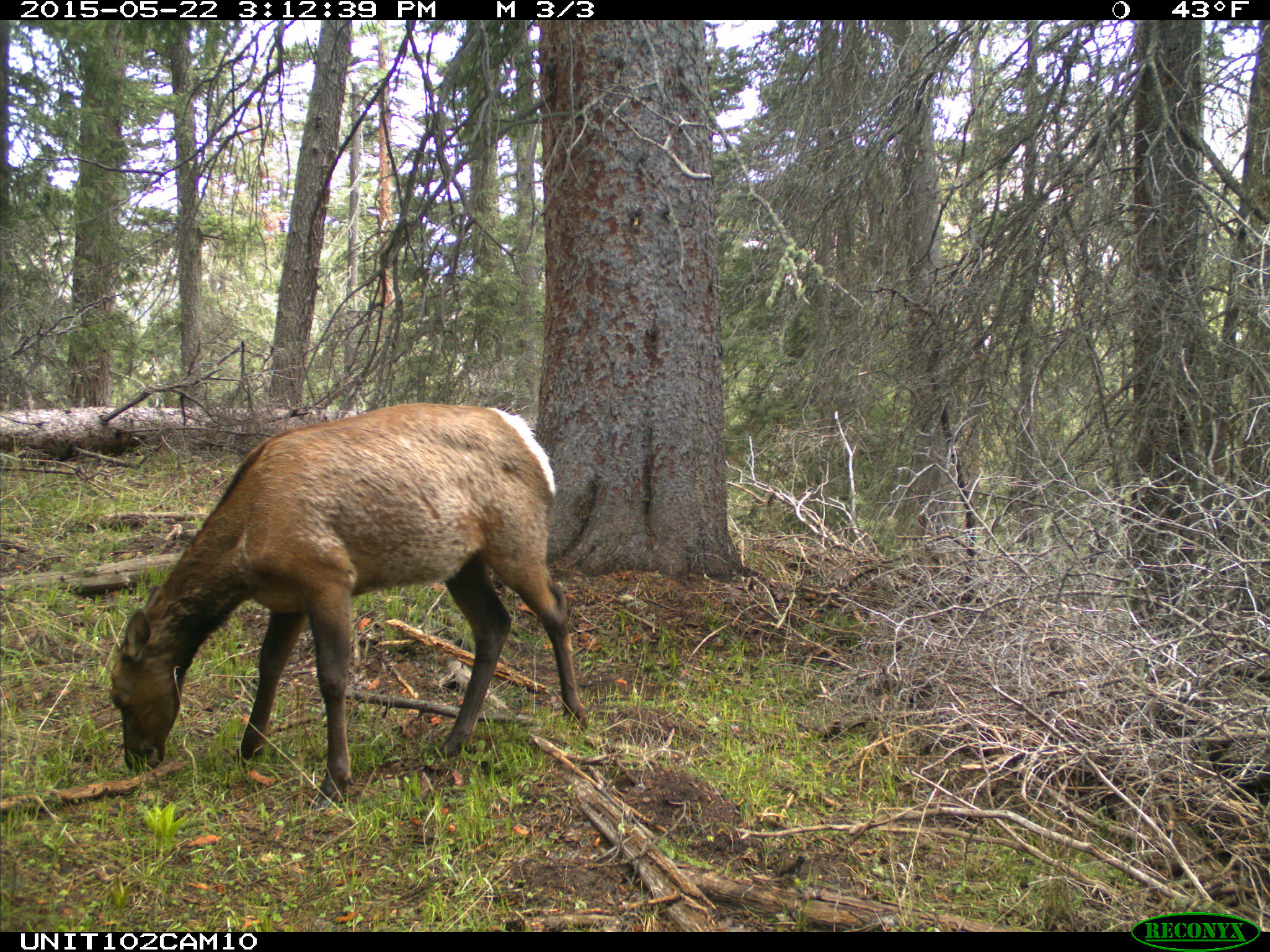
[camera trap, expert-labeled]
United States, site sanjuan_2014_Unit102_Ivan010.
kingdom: Animalia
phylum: Chordata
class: Mammalia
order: Artiodactyla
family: Cervidae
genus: Cervus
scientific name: Cervus elaphus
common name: red deer